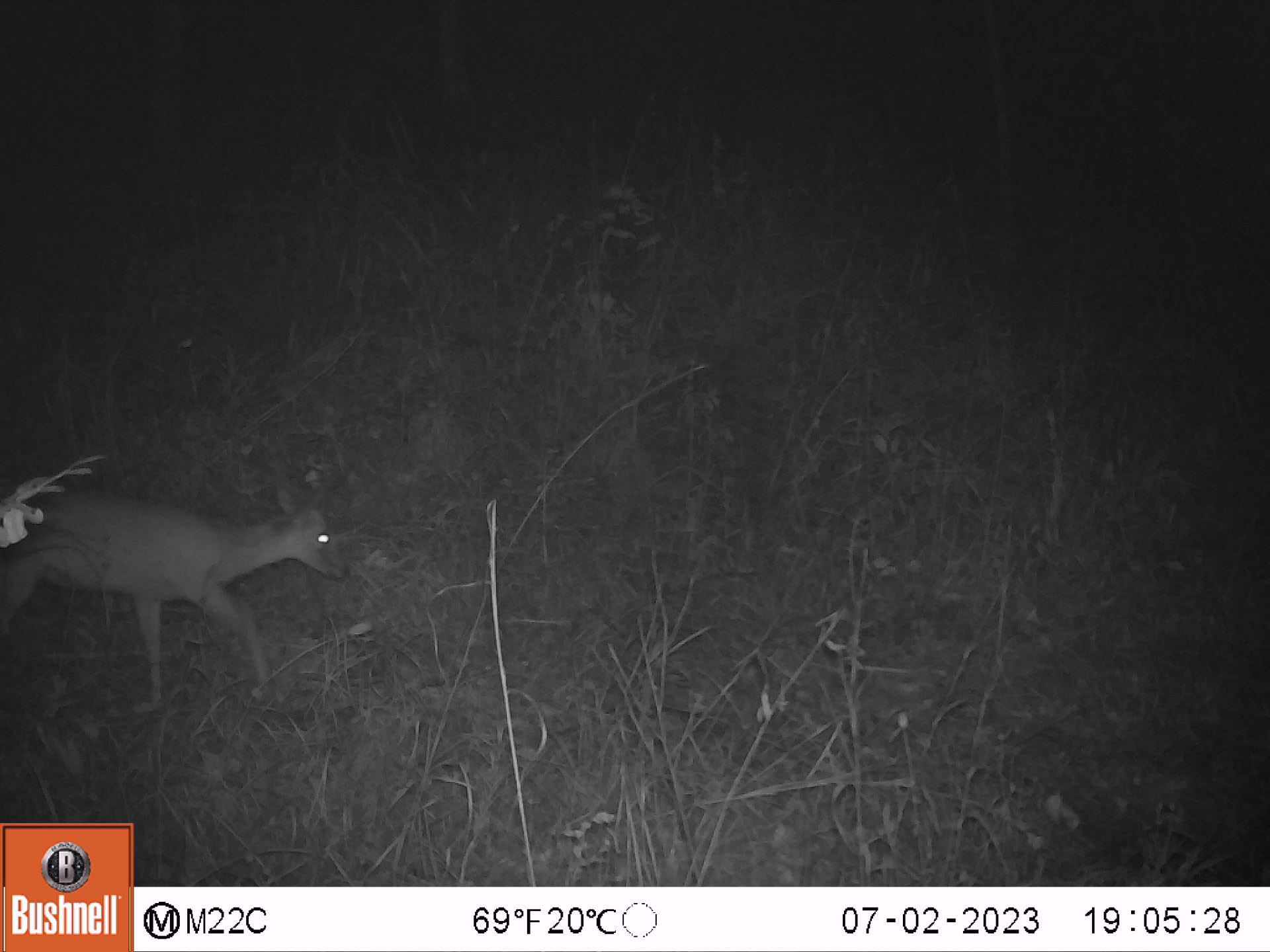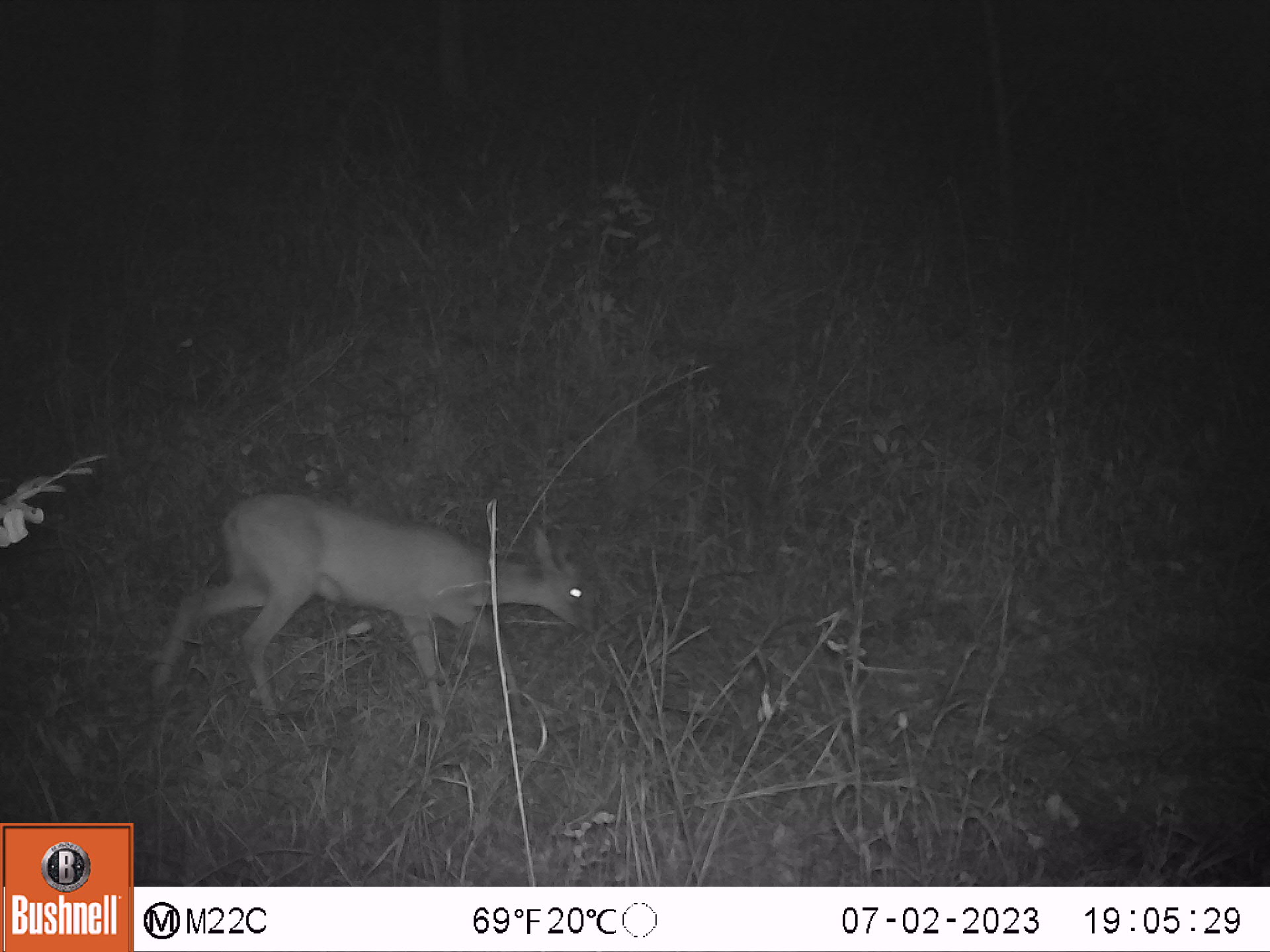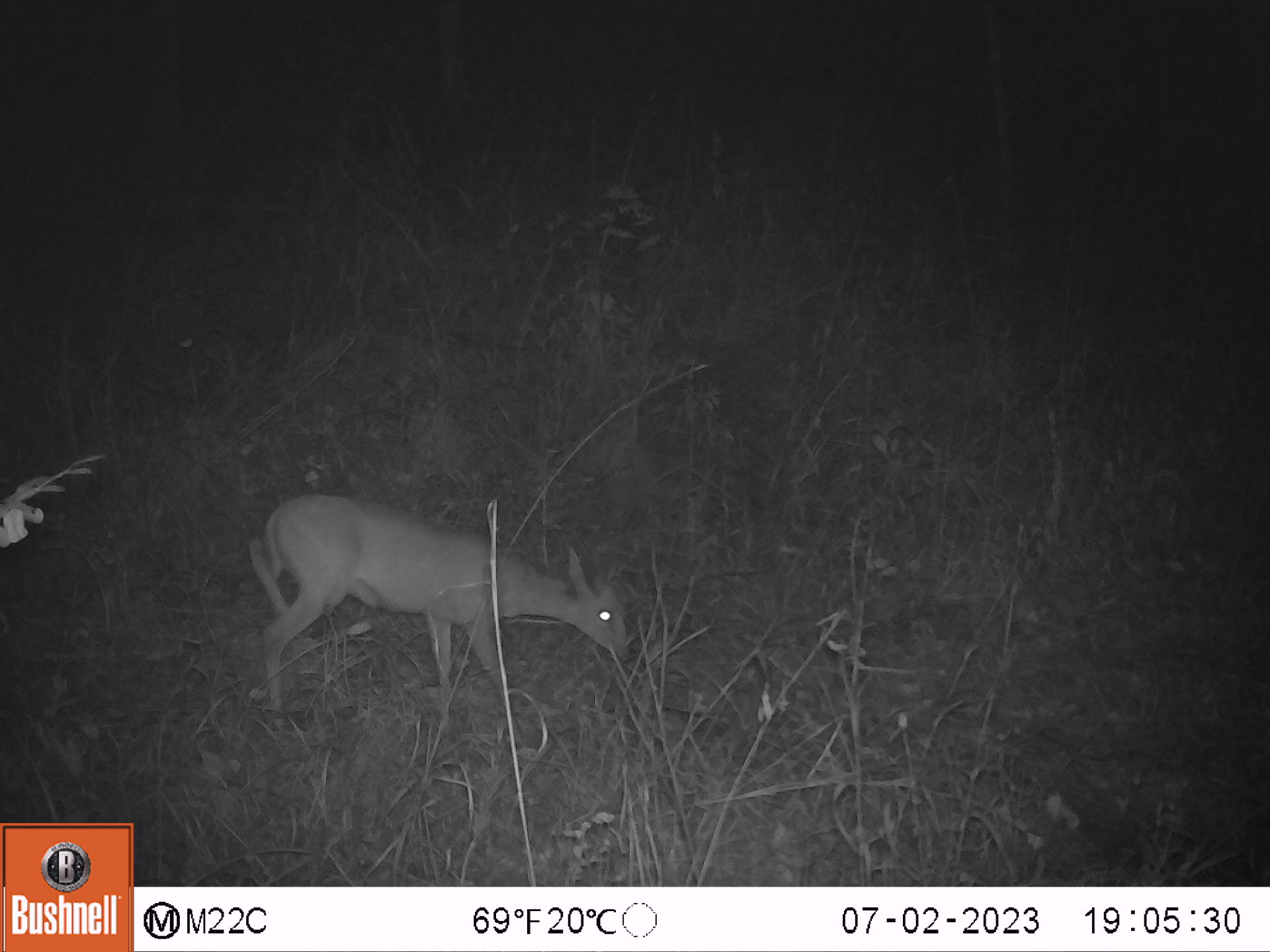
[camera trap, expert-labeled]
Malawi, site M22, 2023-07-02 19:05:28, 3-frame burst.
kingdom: Animalia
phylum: Chordata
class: Mammalia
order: Artiodactyla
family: Bovidae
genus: Sylvicapra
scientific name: Sylvicapra grimmia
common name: common duiker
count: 1